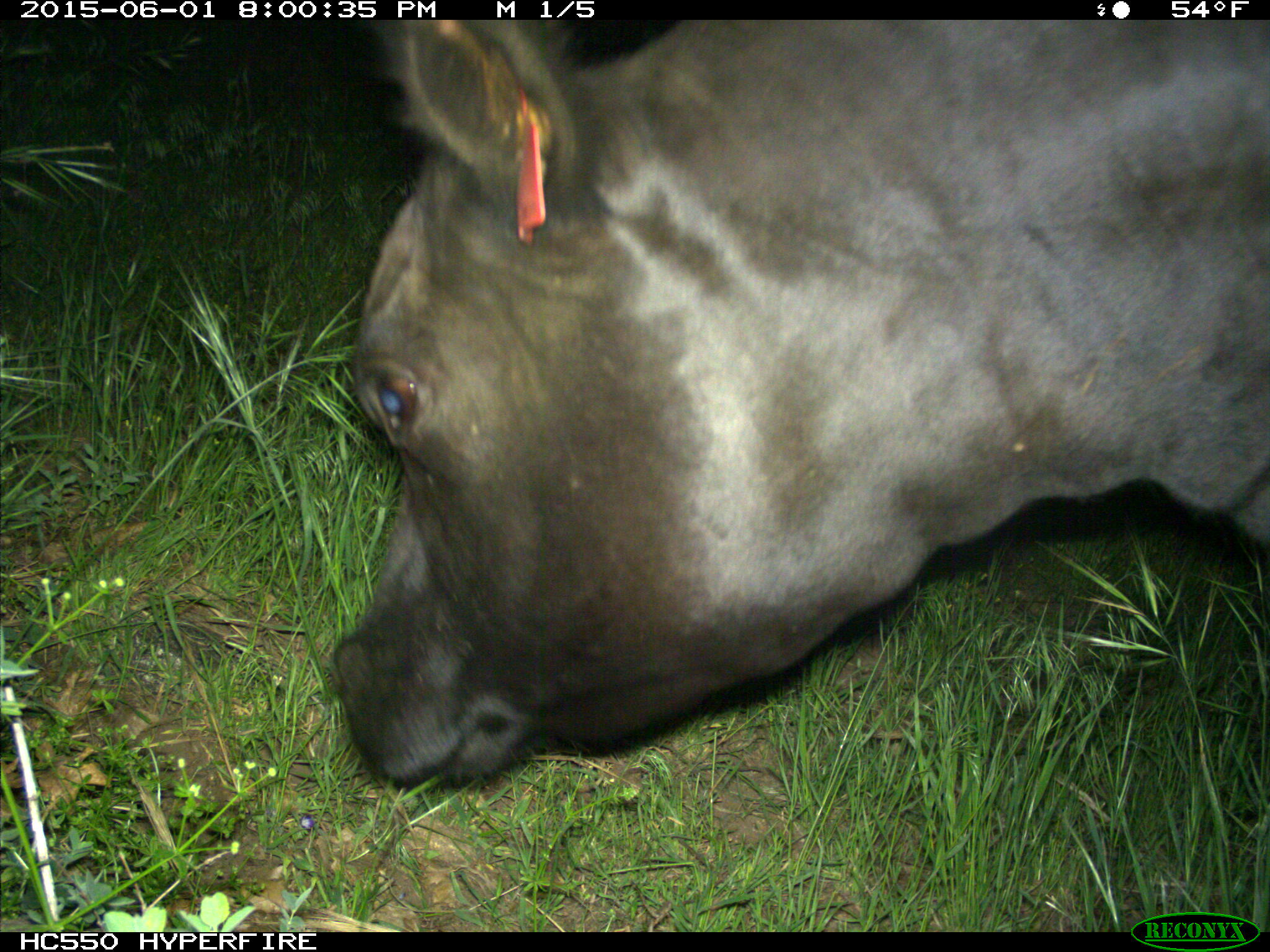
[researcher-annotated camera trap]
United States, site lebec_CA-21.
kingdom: Animalia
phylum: Chordata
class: Mammalia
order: Artiodactyla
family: Bovidae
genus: Bos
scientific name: Bos taurus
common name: domestic cow